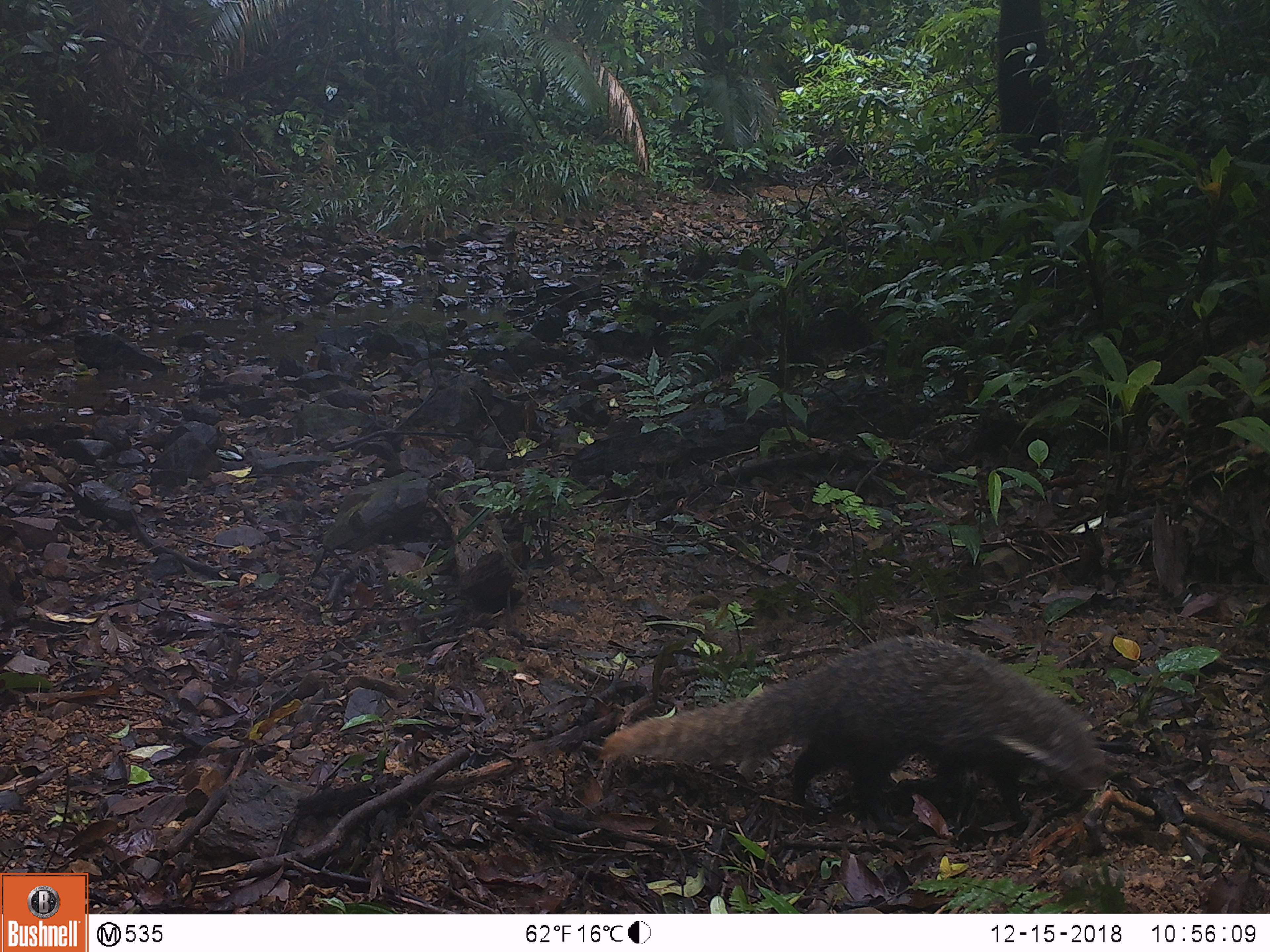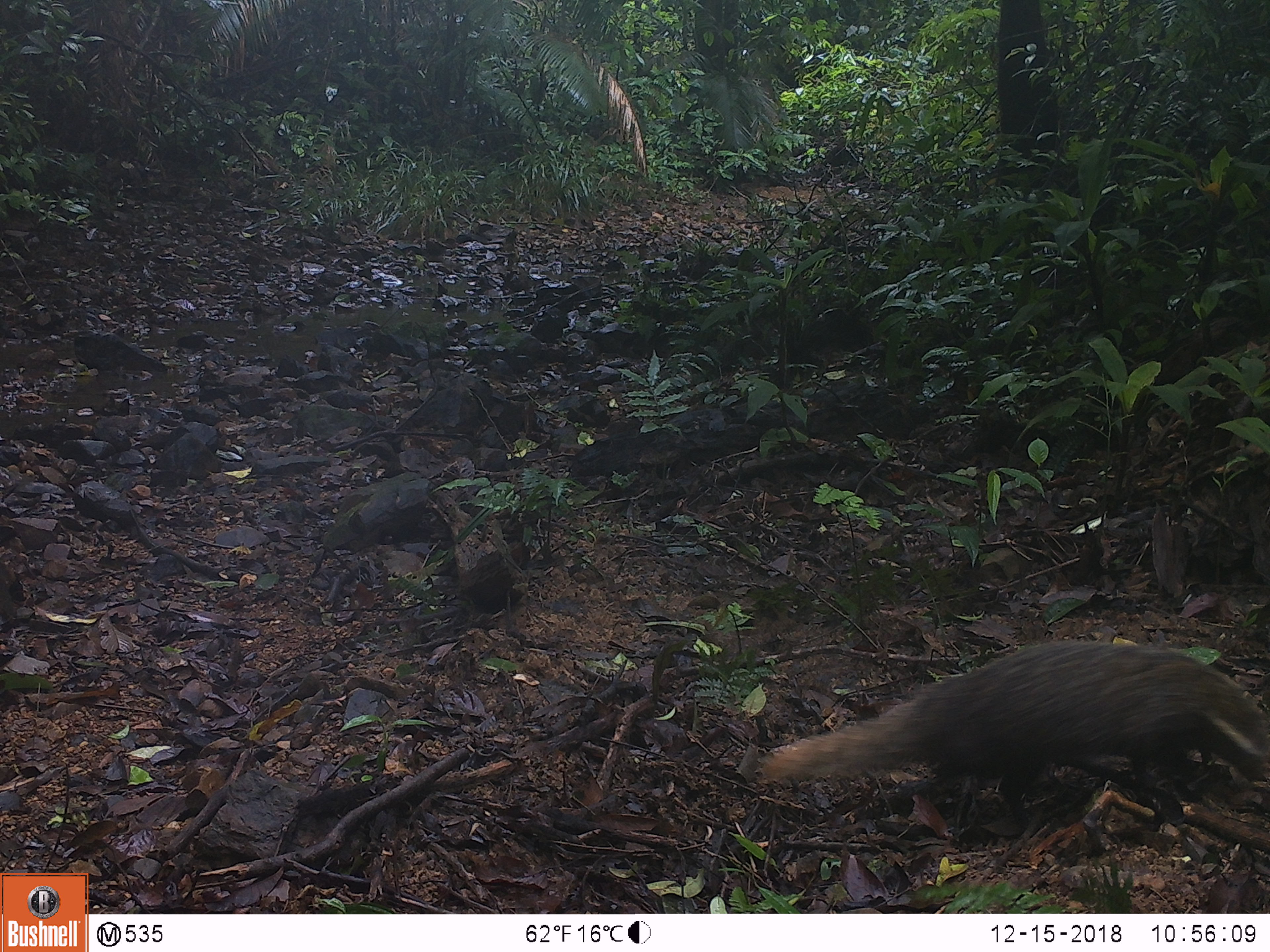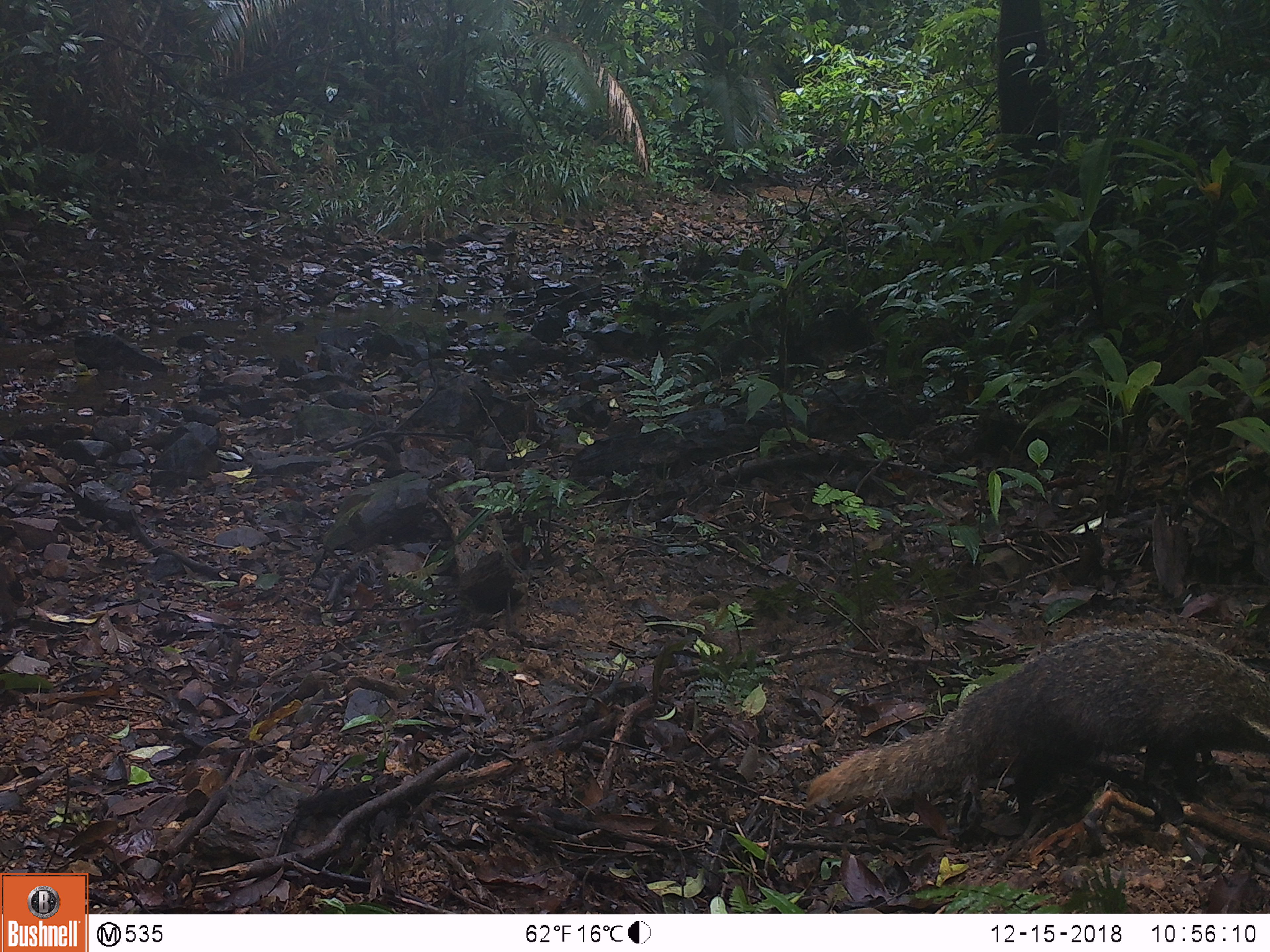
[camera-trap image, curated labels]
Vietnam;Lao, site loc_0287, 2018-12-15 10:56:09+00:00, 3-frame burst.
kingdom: Animalia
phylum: Chordata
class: Mammalia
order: Carnivora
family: Herpestidae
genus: Urva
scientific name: Urva urva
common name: crab-eating mongoose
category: crab eating mongoose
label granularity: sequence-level